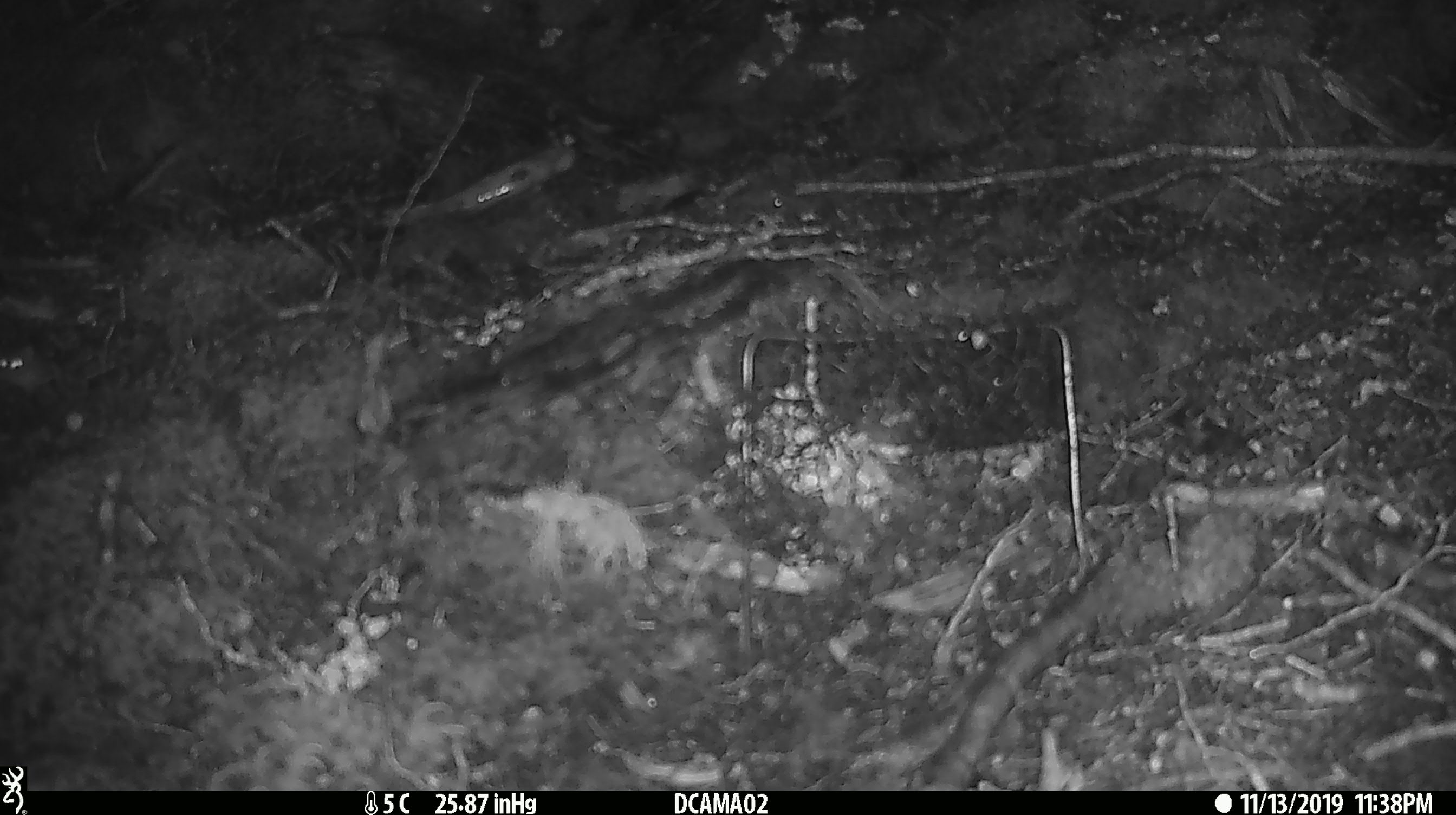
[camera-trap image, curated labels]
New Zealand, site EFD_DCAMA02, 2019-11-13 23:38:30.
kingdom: Animalia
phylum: Chordata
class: Mammalia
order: Rodentia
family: Muridae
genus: Mus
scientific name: Mus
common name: mouse